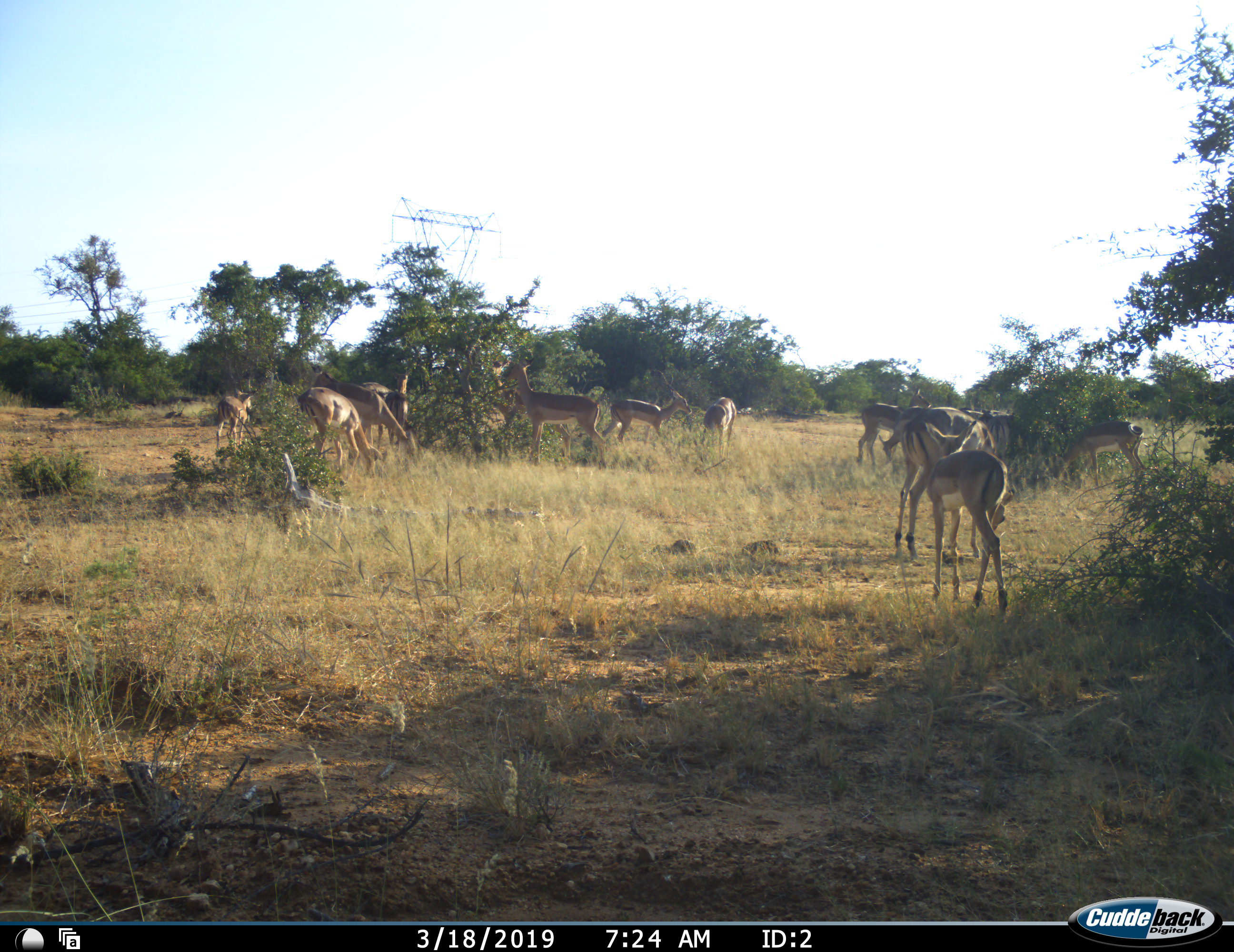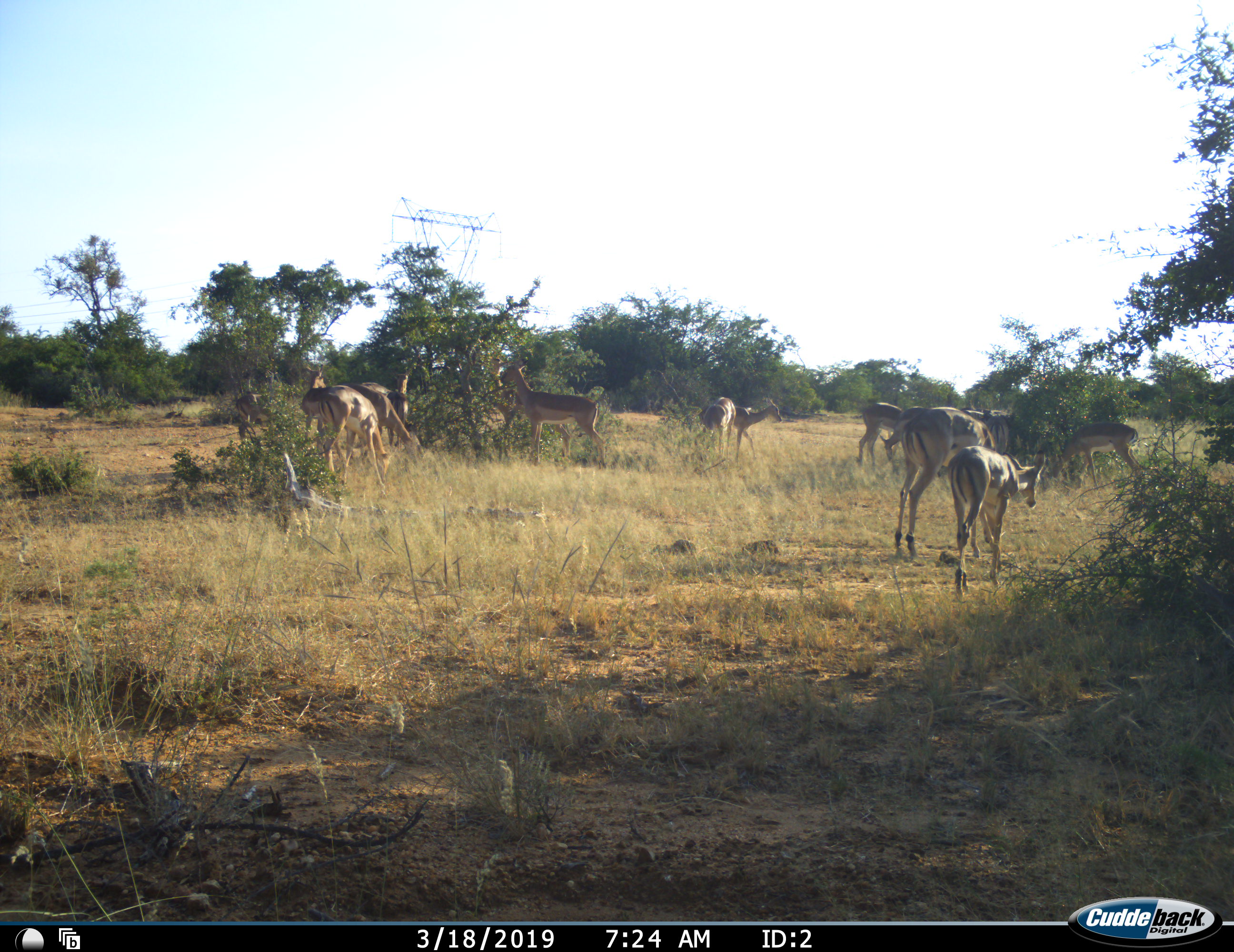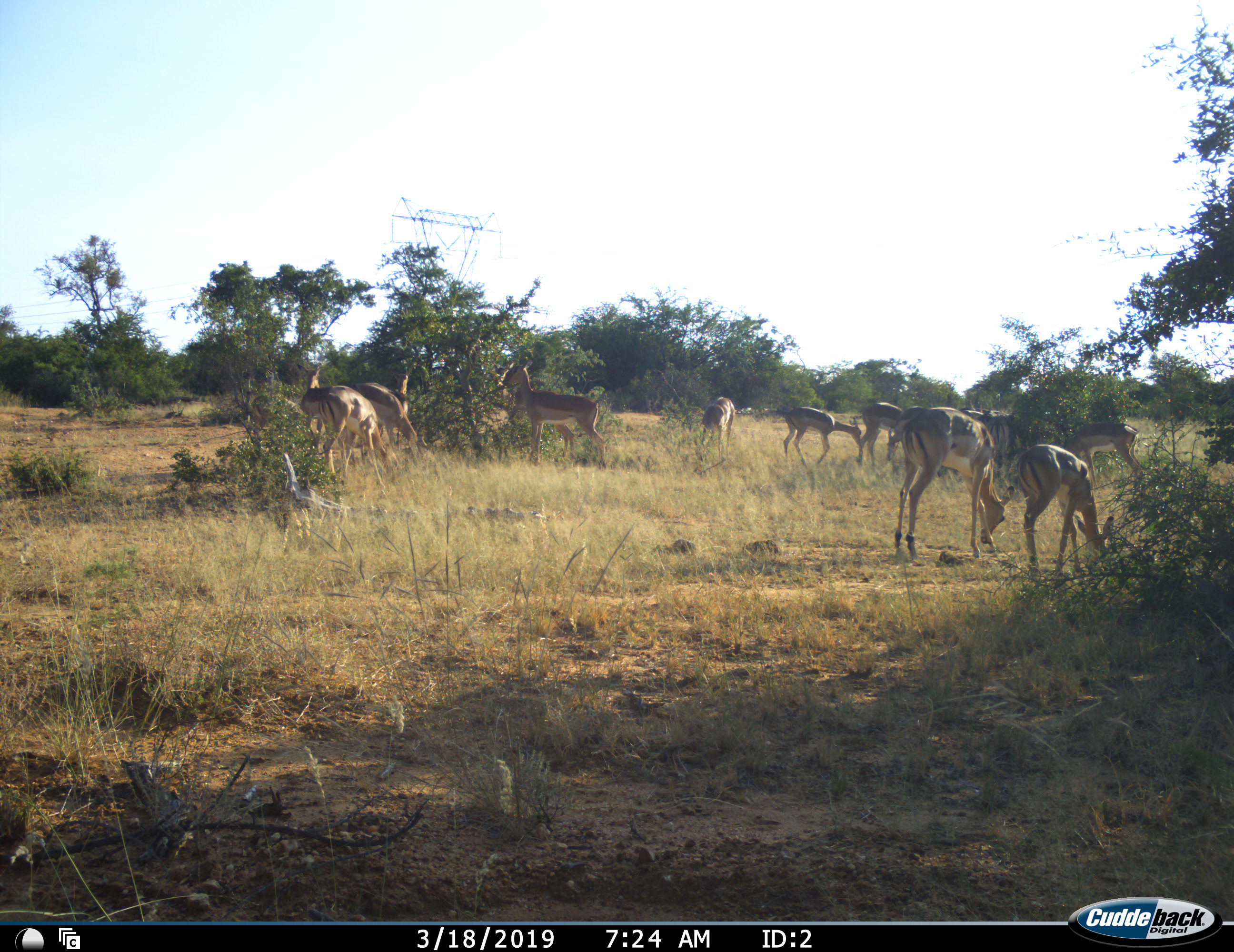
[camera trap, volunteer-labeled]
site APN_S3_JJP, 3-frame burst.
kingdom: Animalia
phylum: Chordata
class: Mammalia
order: Artiodactyla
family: Bovidae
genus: Aepyceros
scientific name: Aepyceros melampus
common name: impala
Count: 11-50.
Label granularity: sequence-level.